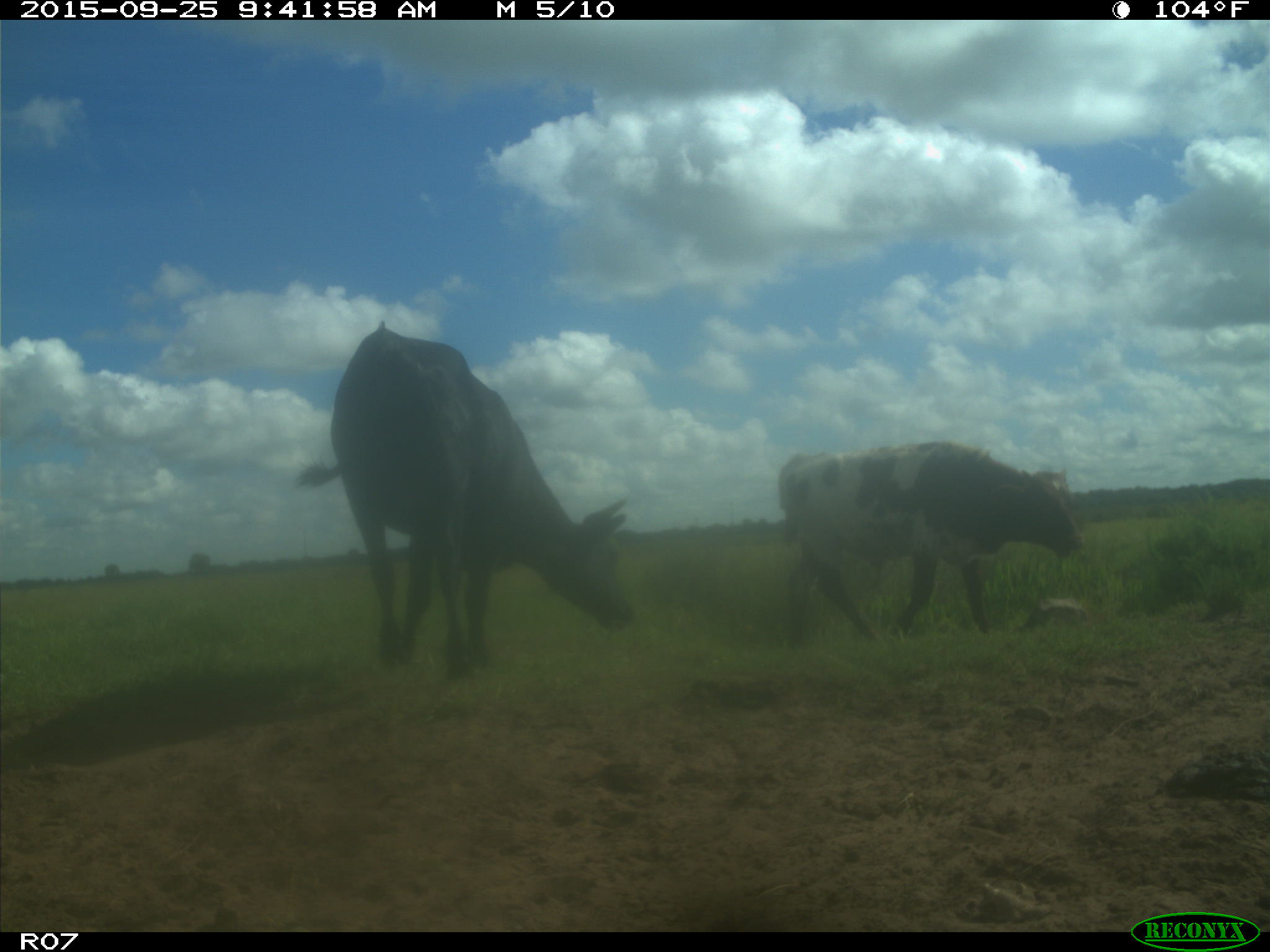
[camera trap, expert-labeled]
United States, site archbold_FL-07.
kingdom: Animalia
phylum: Chordata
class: Mammalia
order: Artiodactyla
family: Bovidae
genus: Bos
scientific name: Bos taurus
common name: domestic cow